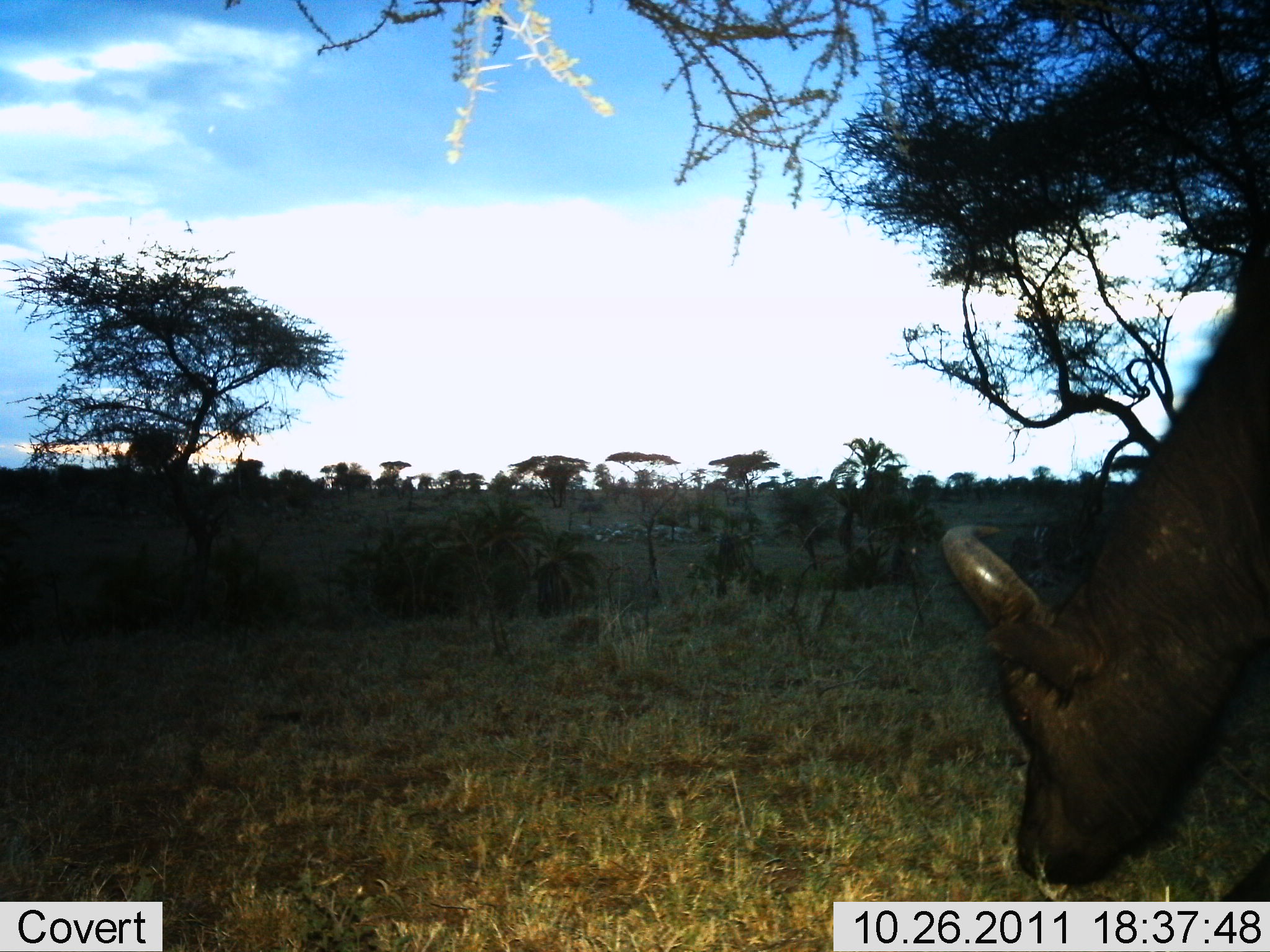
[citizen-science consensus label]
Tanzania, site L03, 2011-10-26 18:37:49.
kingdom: Animalia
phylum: Chordata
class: Mammalia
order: Artiodactyla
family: Bovidae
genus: Syncerus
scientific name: Syncerus caffer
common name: cape buffalo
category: buffalo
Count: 1.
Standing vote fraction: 9%.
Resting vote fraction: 0%.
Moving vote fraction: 0%.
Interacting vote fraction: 0%.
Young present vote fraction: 0%.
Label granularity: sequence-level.